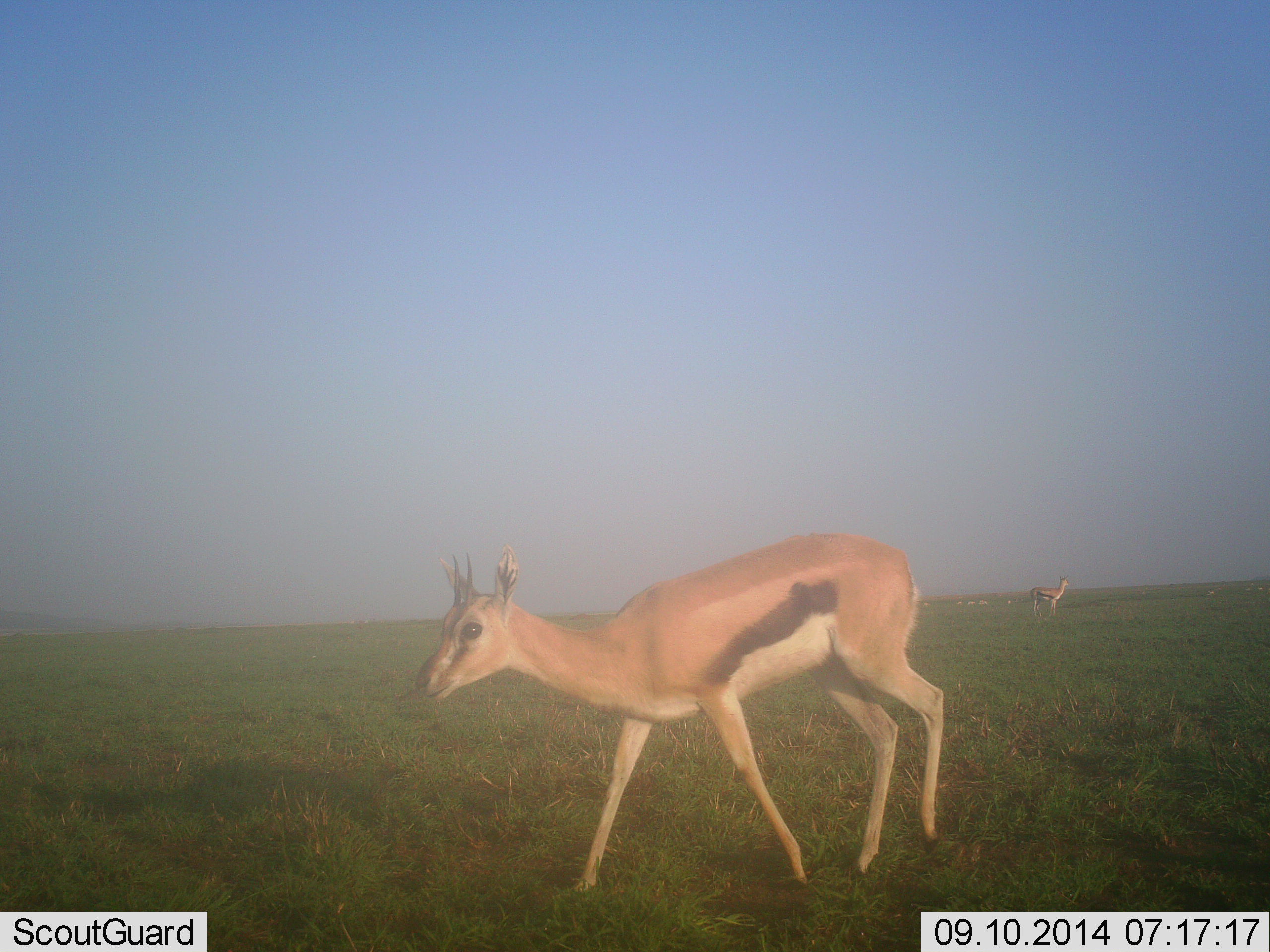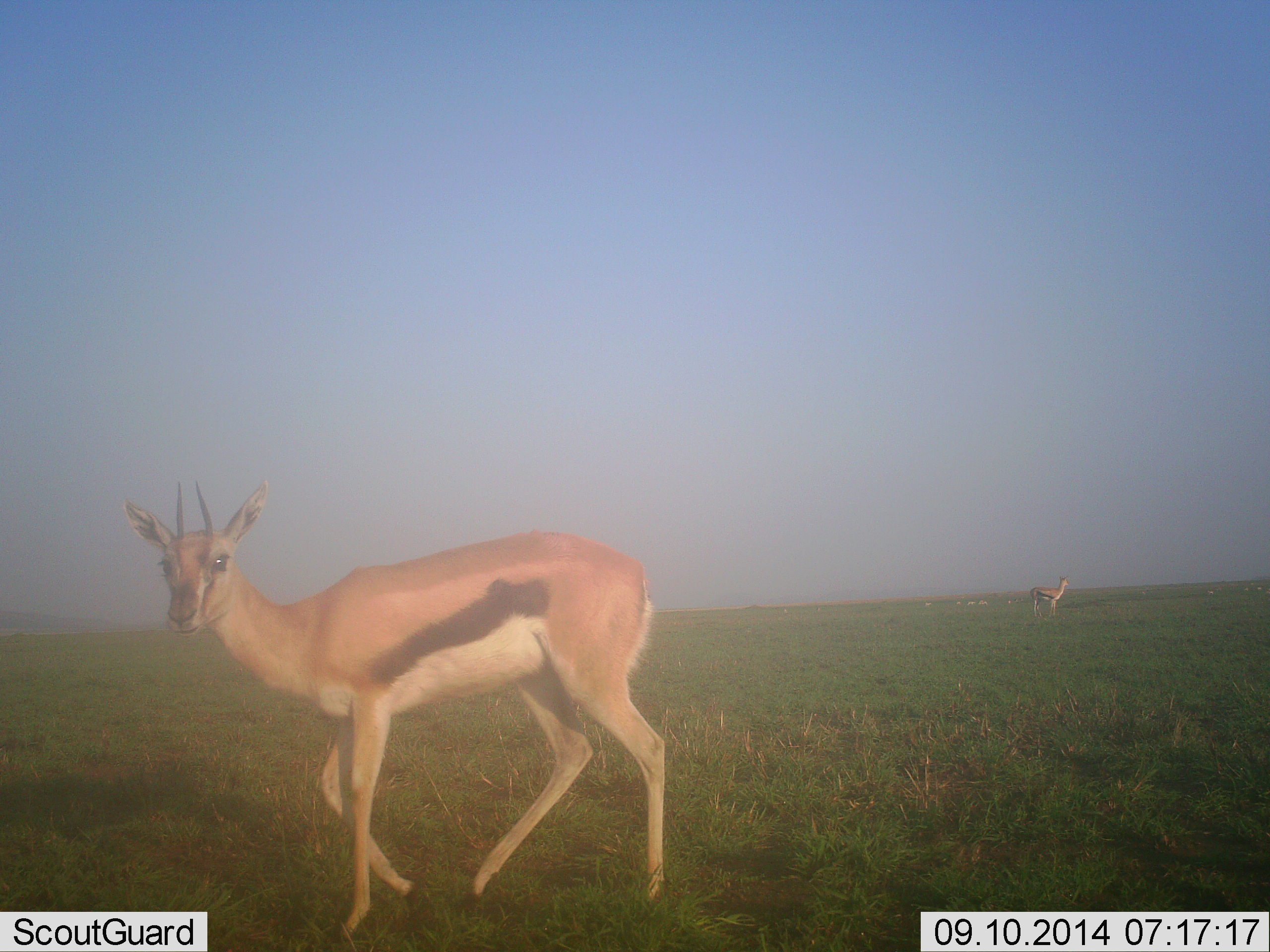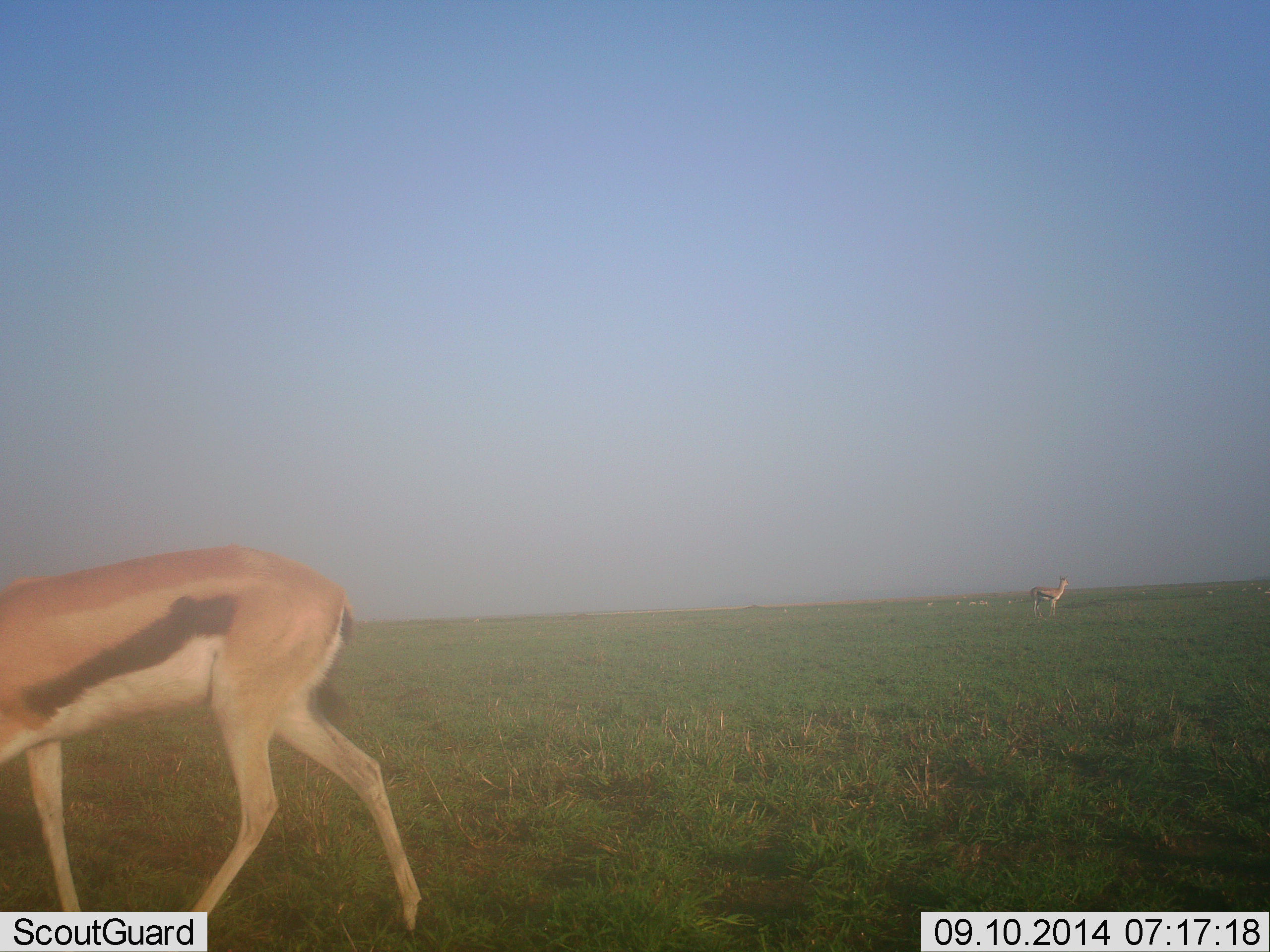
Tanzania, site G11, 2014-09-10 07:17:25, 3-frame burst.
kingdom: Animalia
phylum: Chordata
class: Mammalia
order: Artiodactyla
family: Bovidae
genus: Eudorcas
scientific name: Eudorcas thomsonii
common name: thomson's gazelle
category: gazellethomsons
Gazellethomsons (thomson's gazelle) (Eudorcas thomsonii), count 2. Behavior (volunteer vote fractions): standing 90%, resting 0%, moving 90%, interacting 0%. Young present (vote fraction): 0%. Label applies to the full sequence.